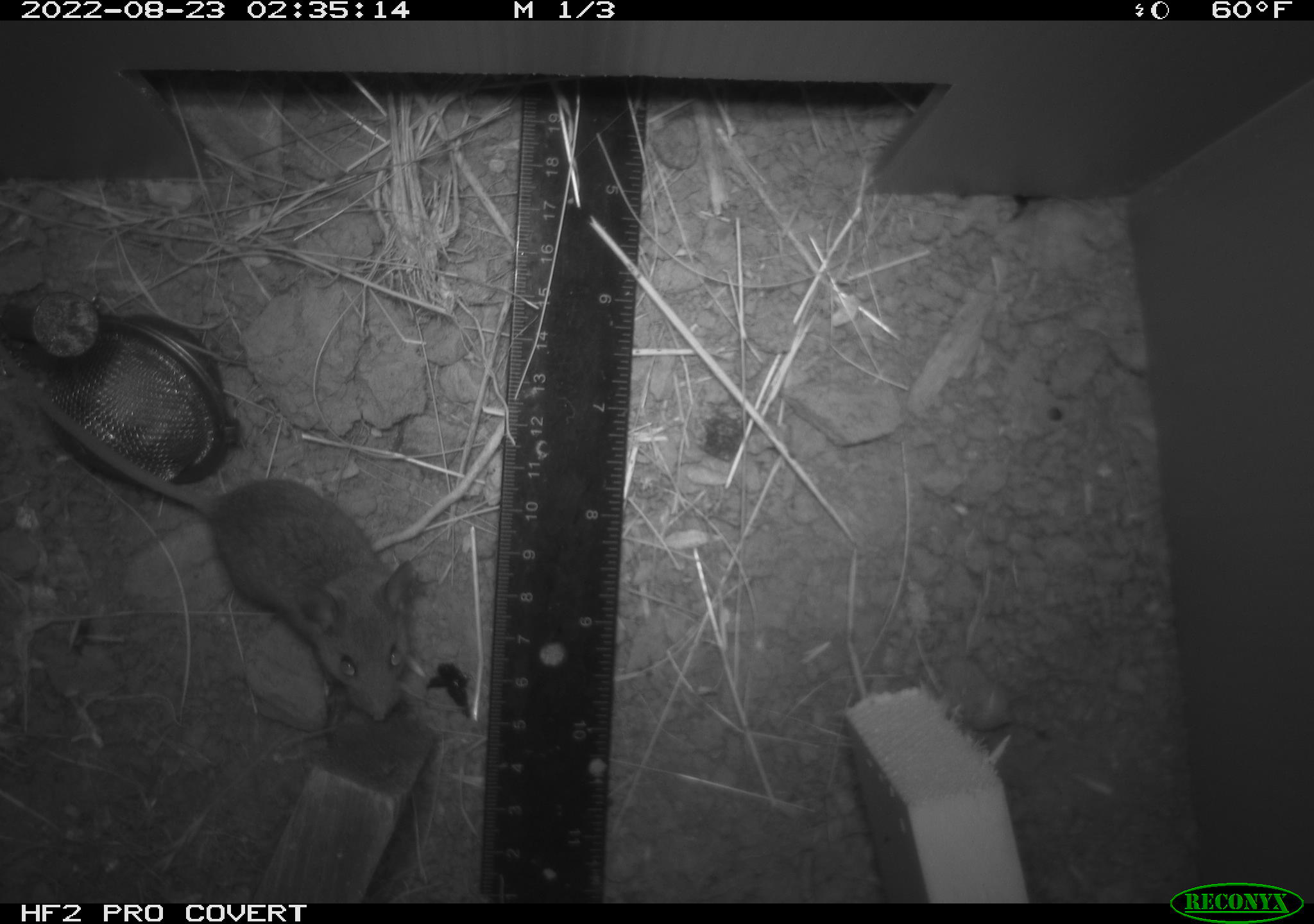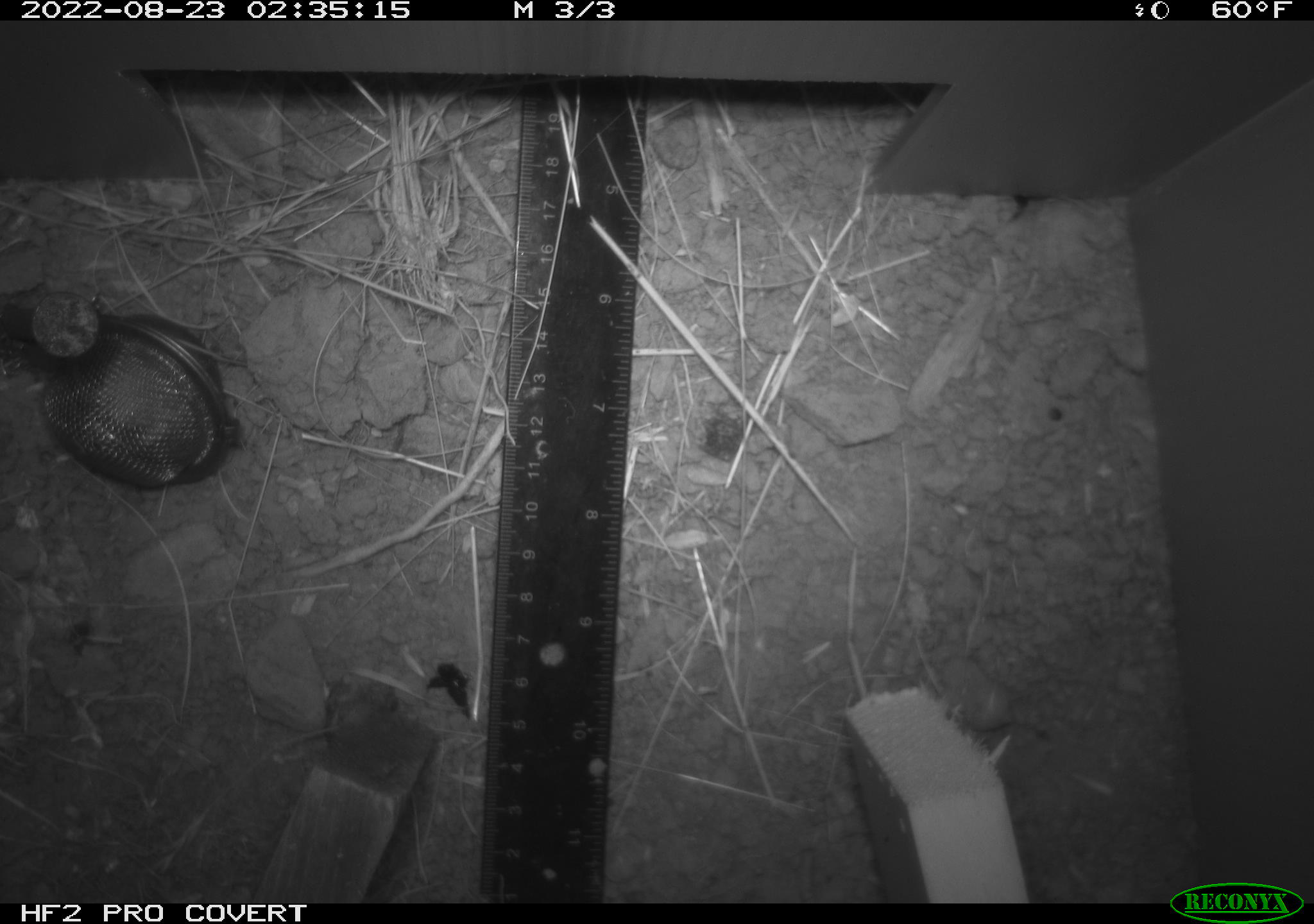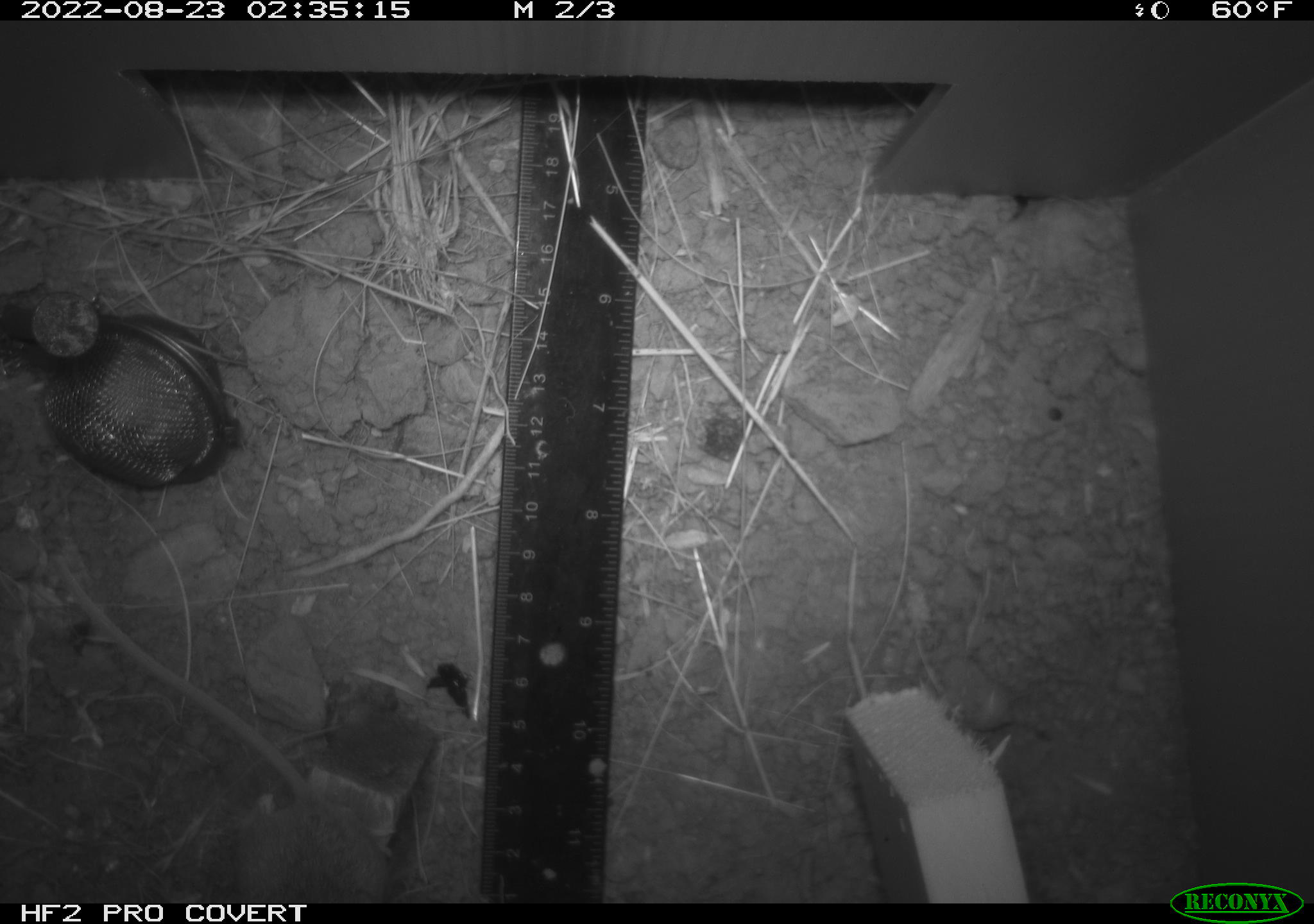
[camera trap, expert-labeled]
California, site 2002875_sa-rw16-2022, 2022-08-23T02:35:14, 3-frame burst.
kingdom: Animalia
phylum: Chordata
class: Mammalia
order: Rodentia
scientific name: Rodentia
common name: mouse species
Mouse species (Rodentia).